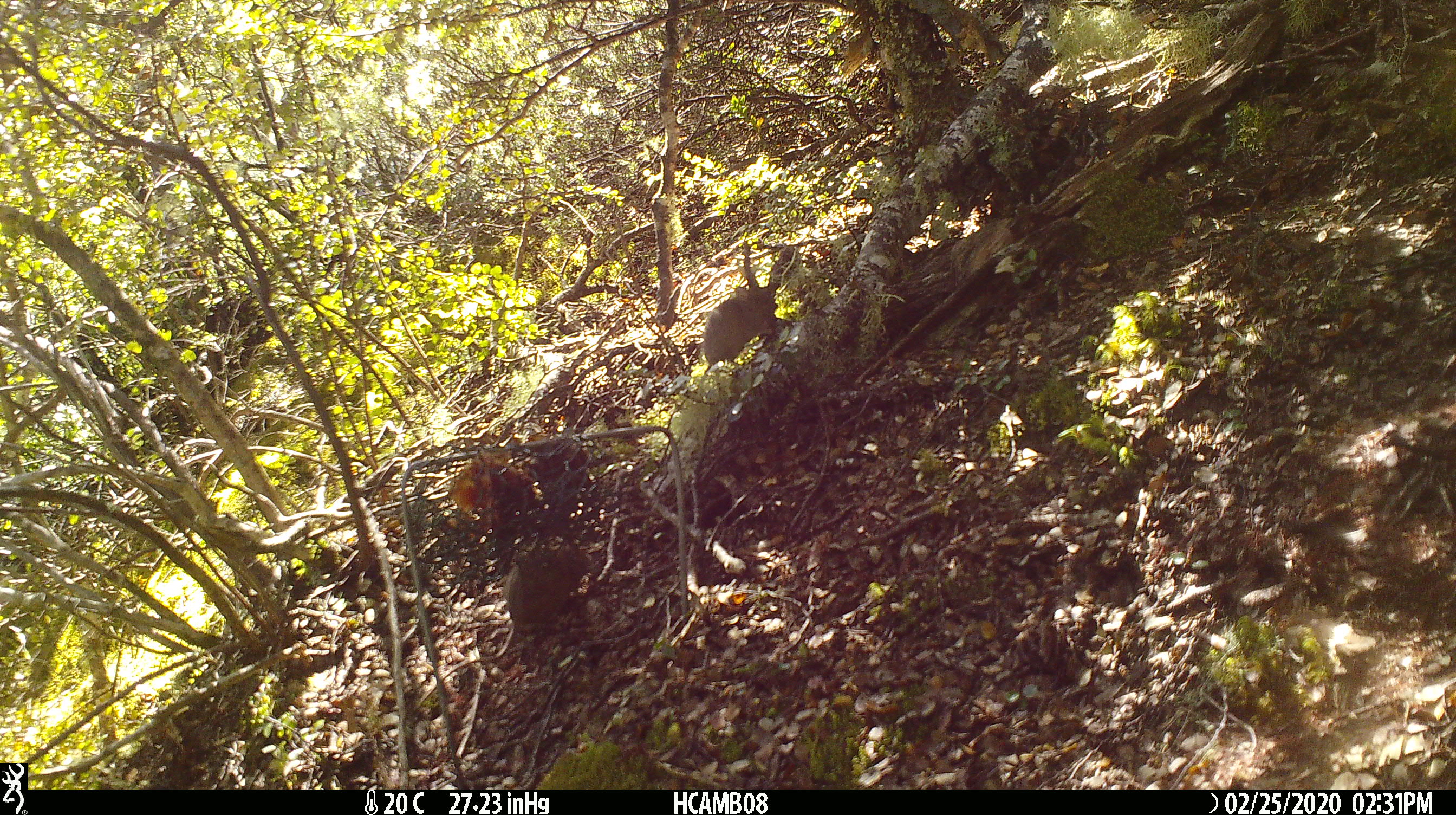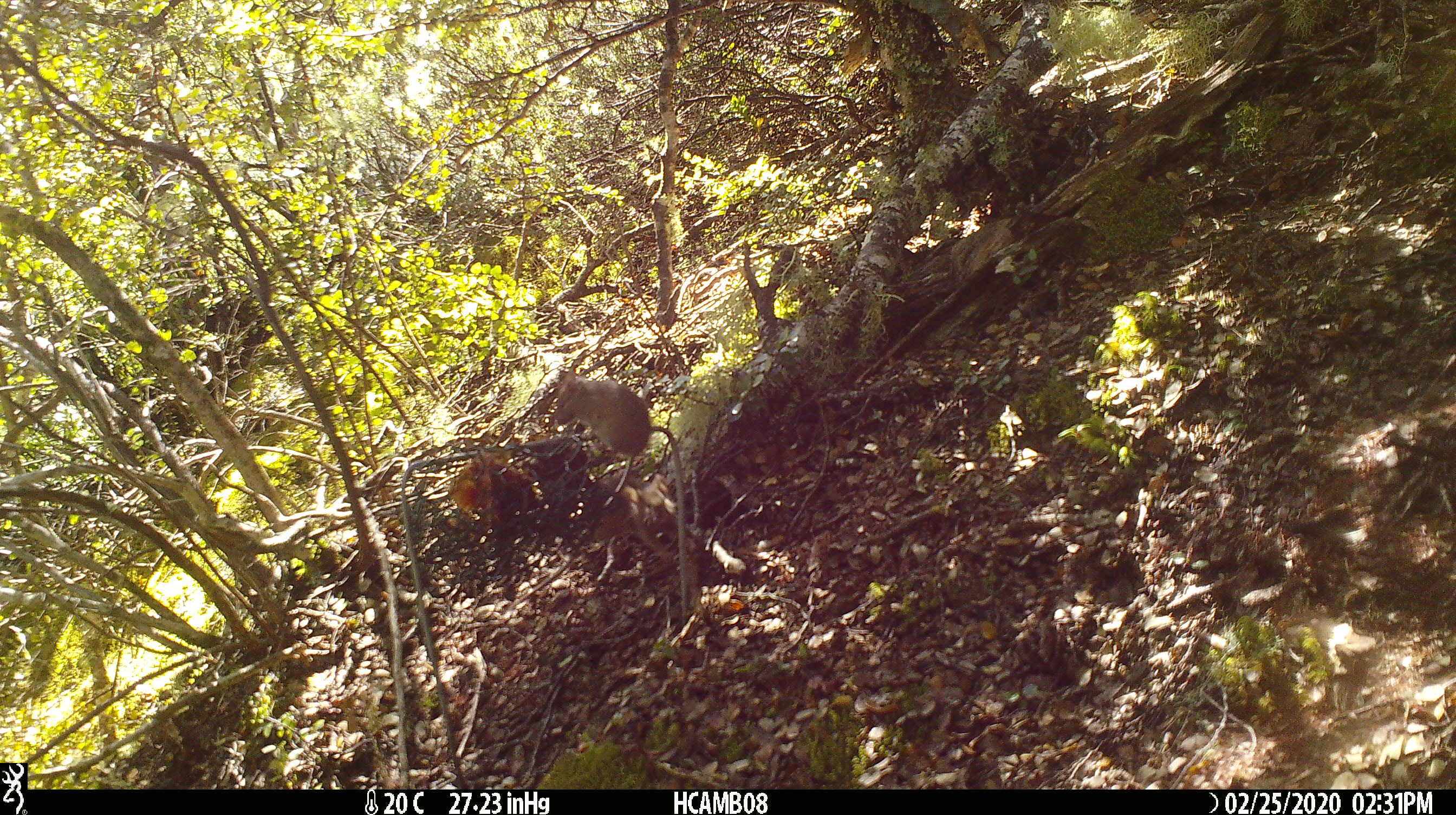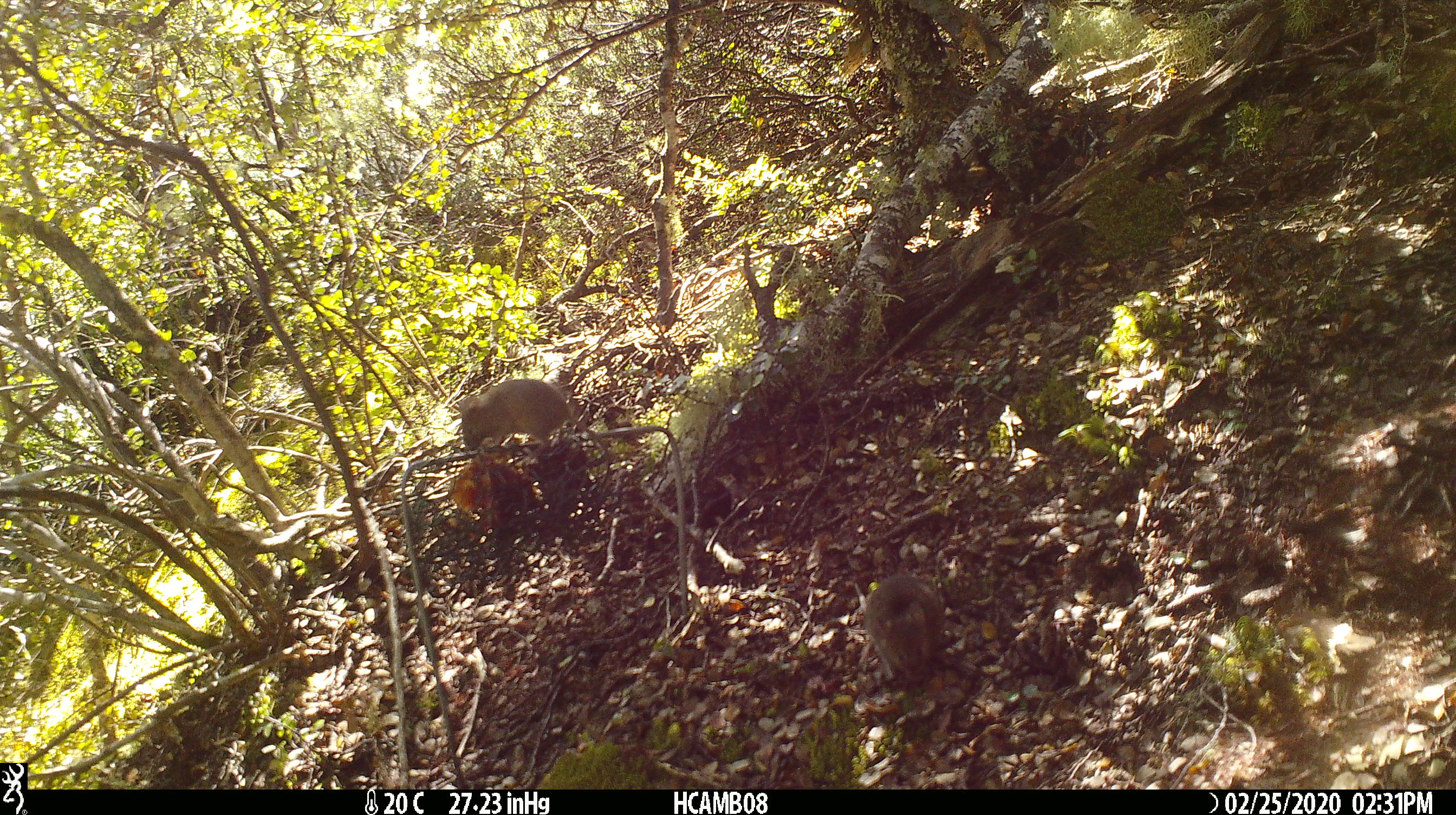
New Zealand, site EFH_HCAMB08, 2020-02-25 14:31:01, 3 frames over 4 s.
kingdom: Animalia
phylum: Chordata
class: Mammalia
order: Rodentia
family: Muridae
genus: Mus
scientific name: Mus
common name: mouse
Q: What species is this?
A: Mouse (Mus).